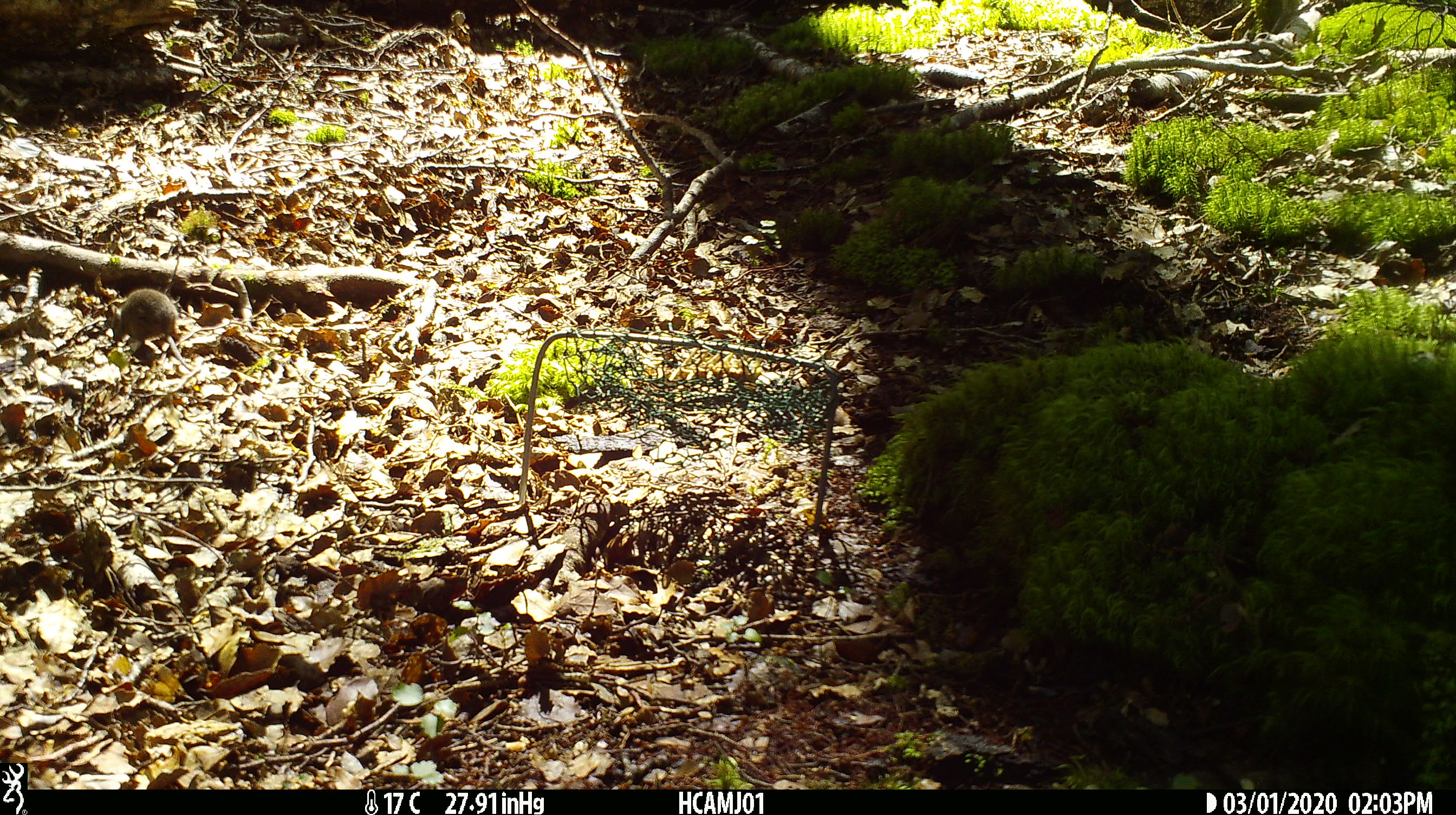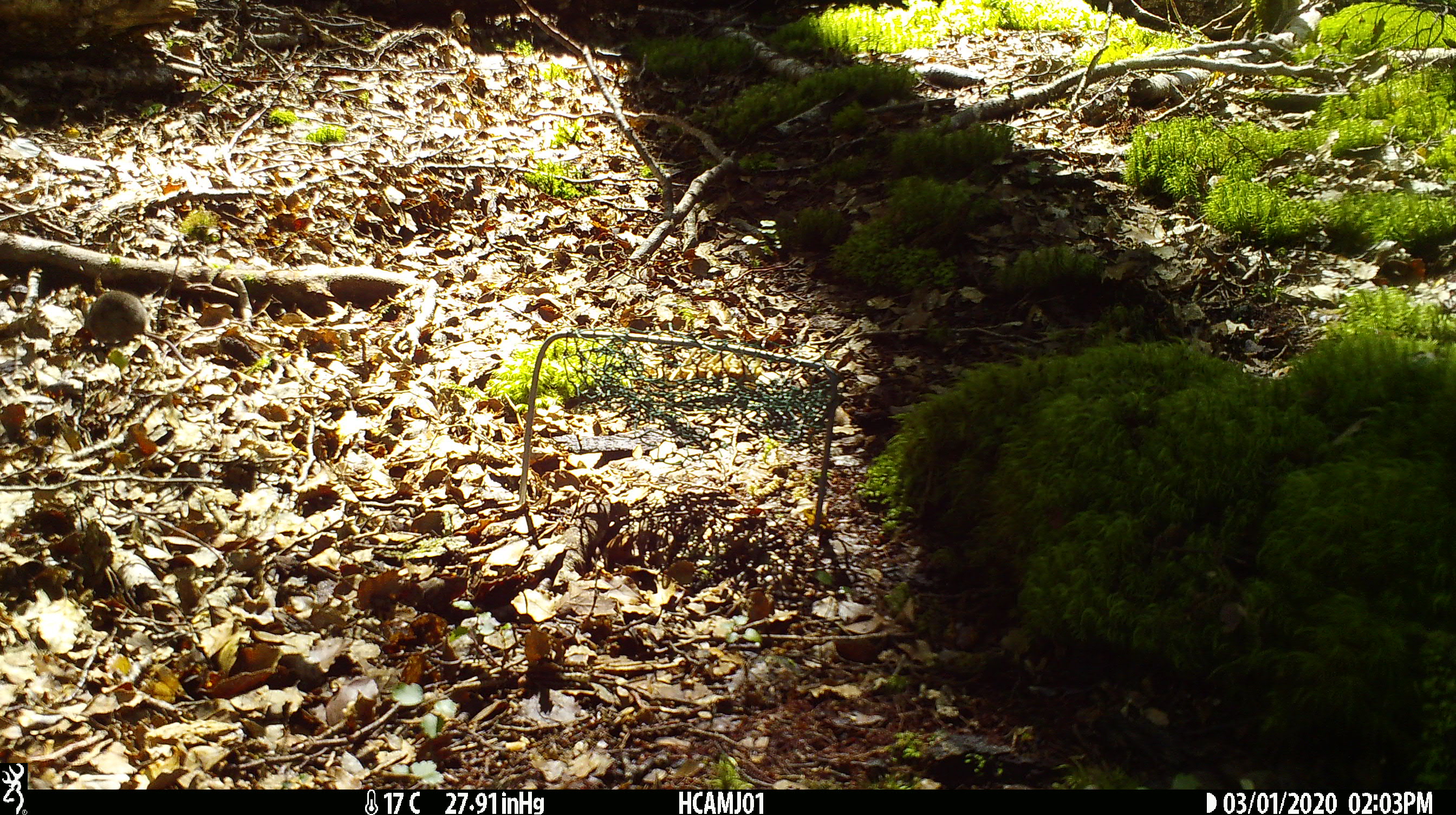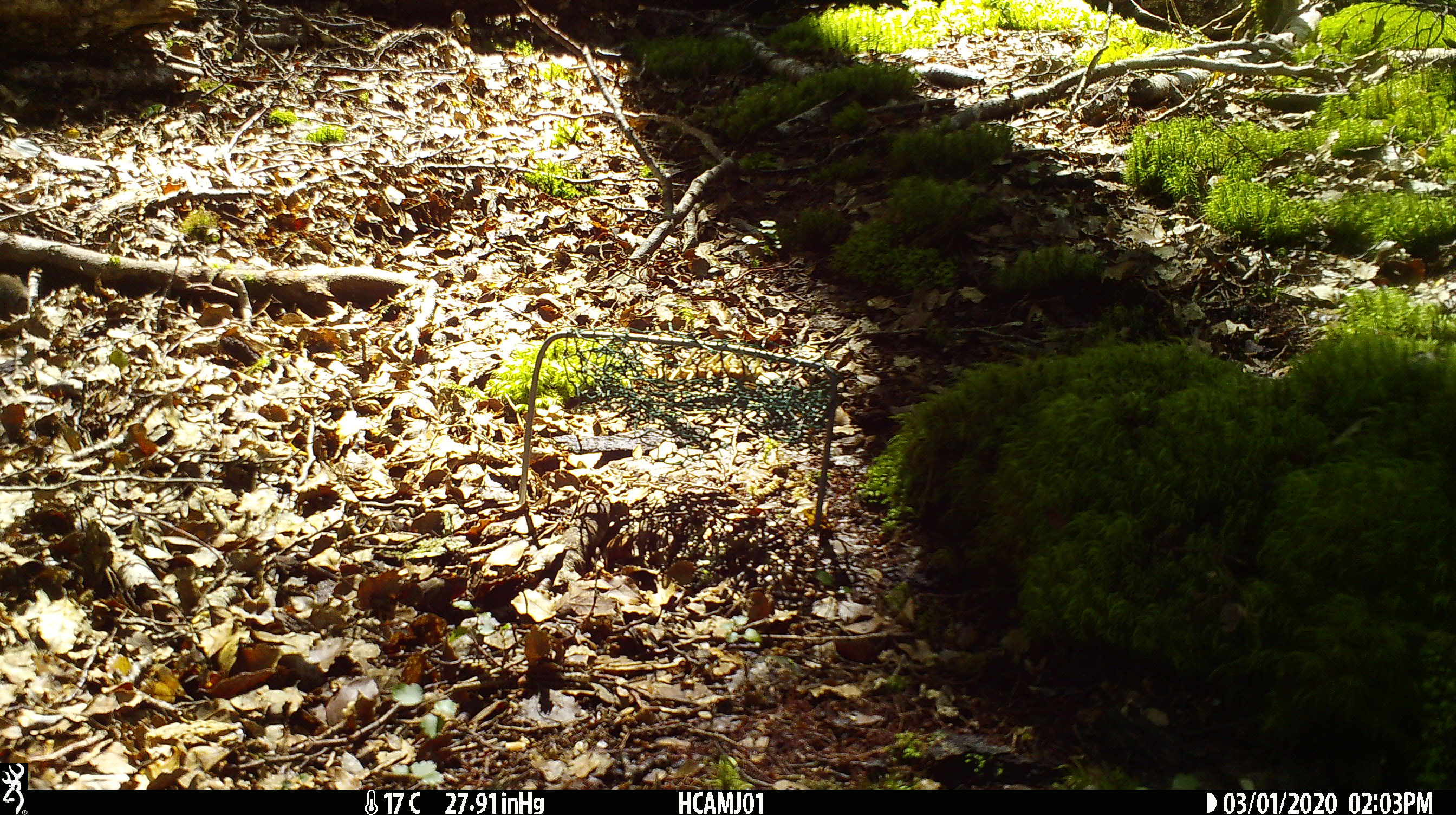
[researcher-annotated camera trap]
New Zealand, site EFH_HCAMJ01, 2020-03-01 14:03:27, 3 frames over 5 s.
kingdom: Animalia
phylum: Chordata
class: Mammalia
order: Rodentia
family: Muridae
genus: Mus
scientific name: Mus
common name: mouse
Mouse (Mus).